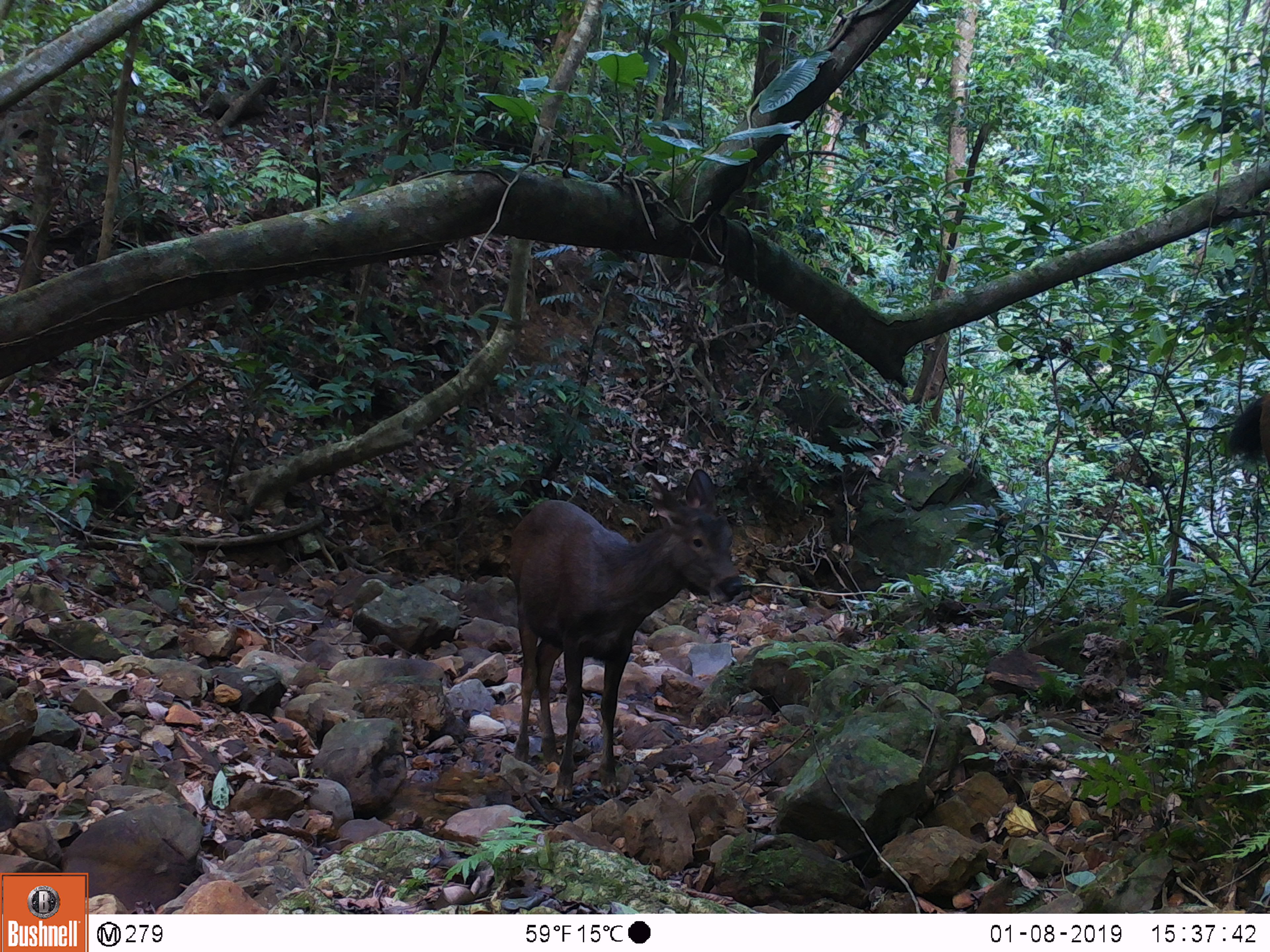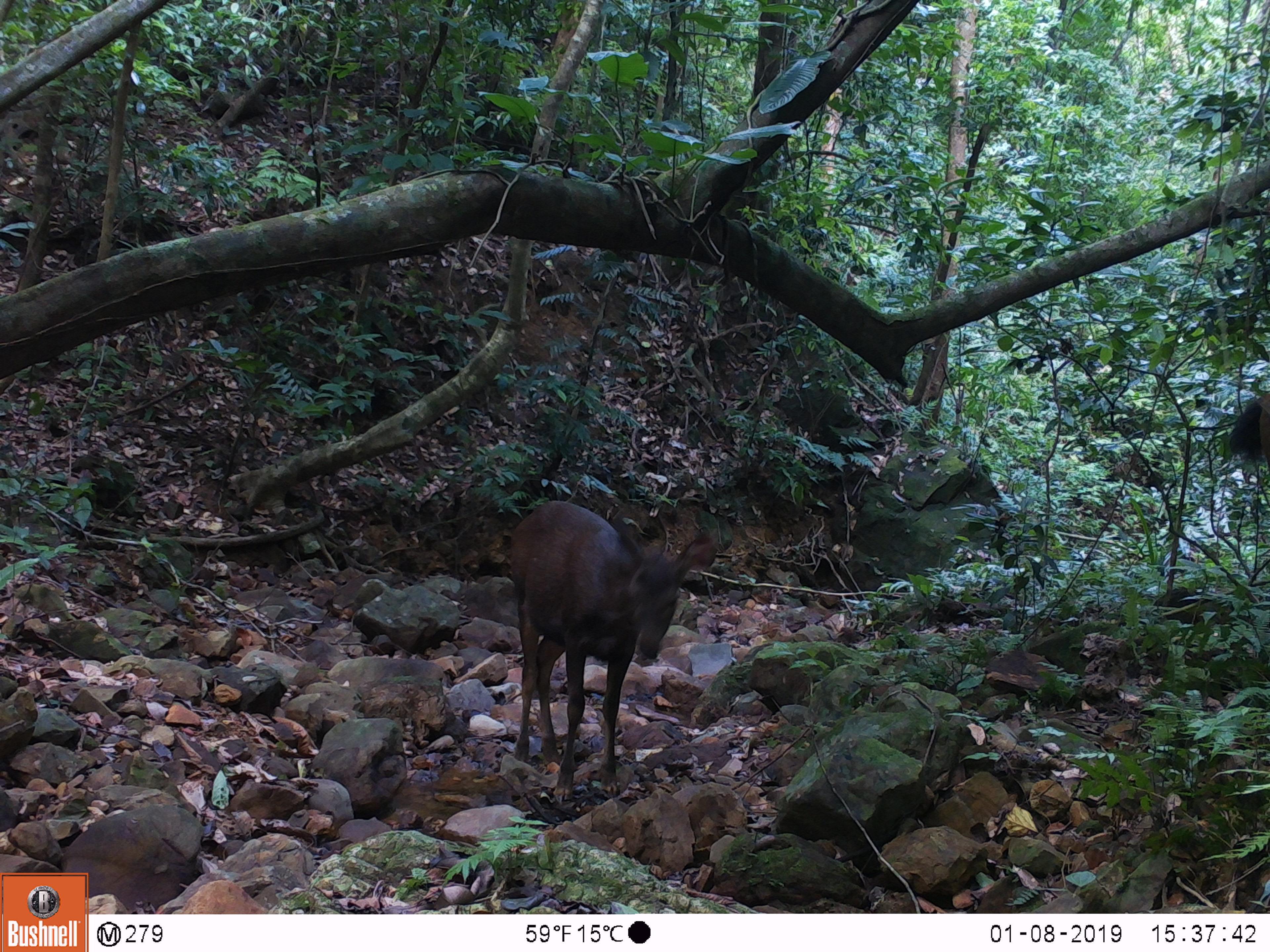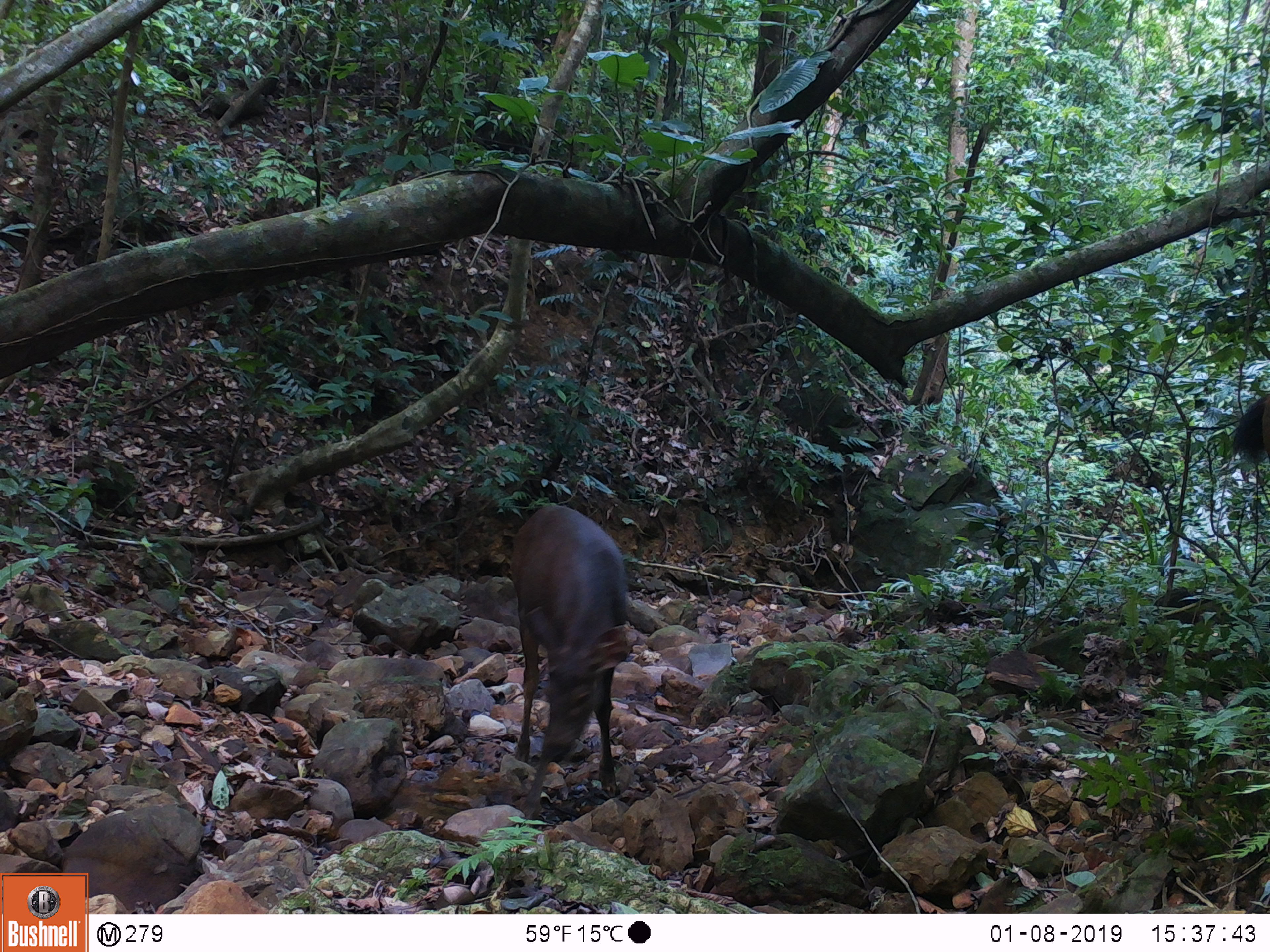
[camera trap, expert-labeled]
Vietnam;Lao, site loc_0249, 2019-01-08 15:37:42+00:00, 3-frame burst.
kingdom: Animalia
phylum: Chordata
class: Mammalia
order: Artiodactyla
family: Cervidae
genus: Rusa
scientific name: Rusa unicolor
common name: sambar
Sambar (Rusa unicolor). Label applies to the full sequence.